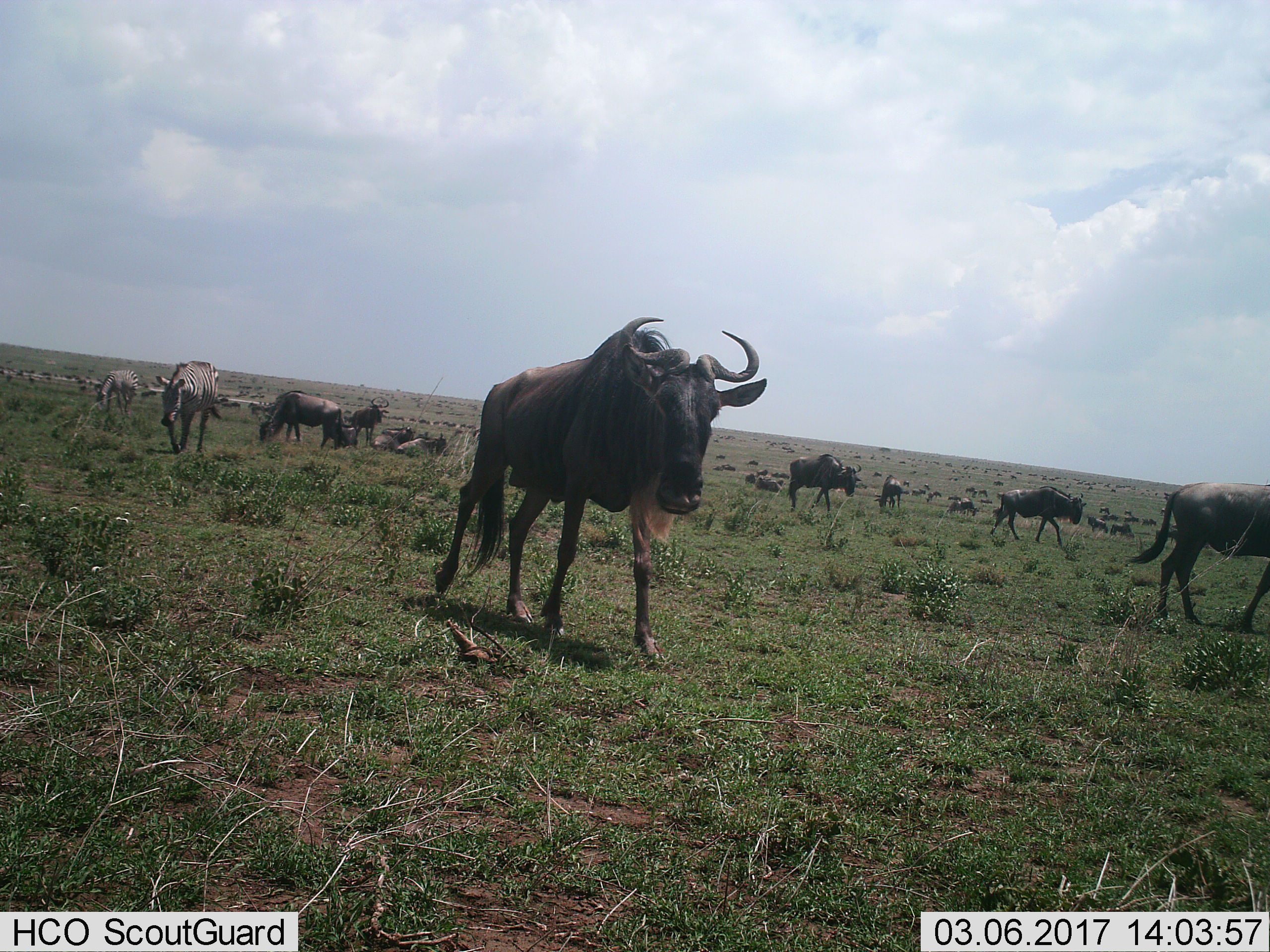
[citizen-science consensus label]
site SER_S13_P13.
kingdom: Animalia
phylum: Chordata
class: Mammalia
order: Artiodactyla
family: Bovidae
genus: Connochaetes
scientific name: Connochaetes taurinus taurinus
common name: blue wildebeest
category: wildebeestblue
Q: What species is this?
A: Wildebeestblue (blue wildebeest) (Connochaetes taurinus taurinus).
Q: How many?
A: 11-50.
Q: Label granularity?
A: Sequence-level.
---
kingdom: Animalia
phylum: Chordata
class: Mammalia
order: Perissodactyla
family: Equidae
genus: Equus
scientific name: Equus quagga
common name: plains zebra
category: zebraplains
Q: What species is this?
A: Zebraplains (plains zebra) (Equus quagga).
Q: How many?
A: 2.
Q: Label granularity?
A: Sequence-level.